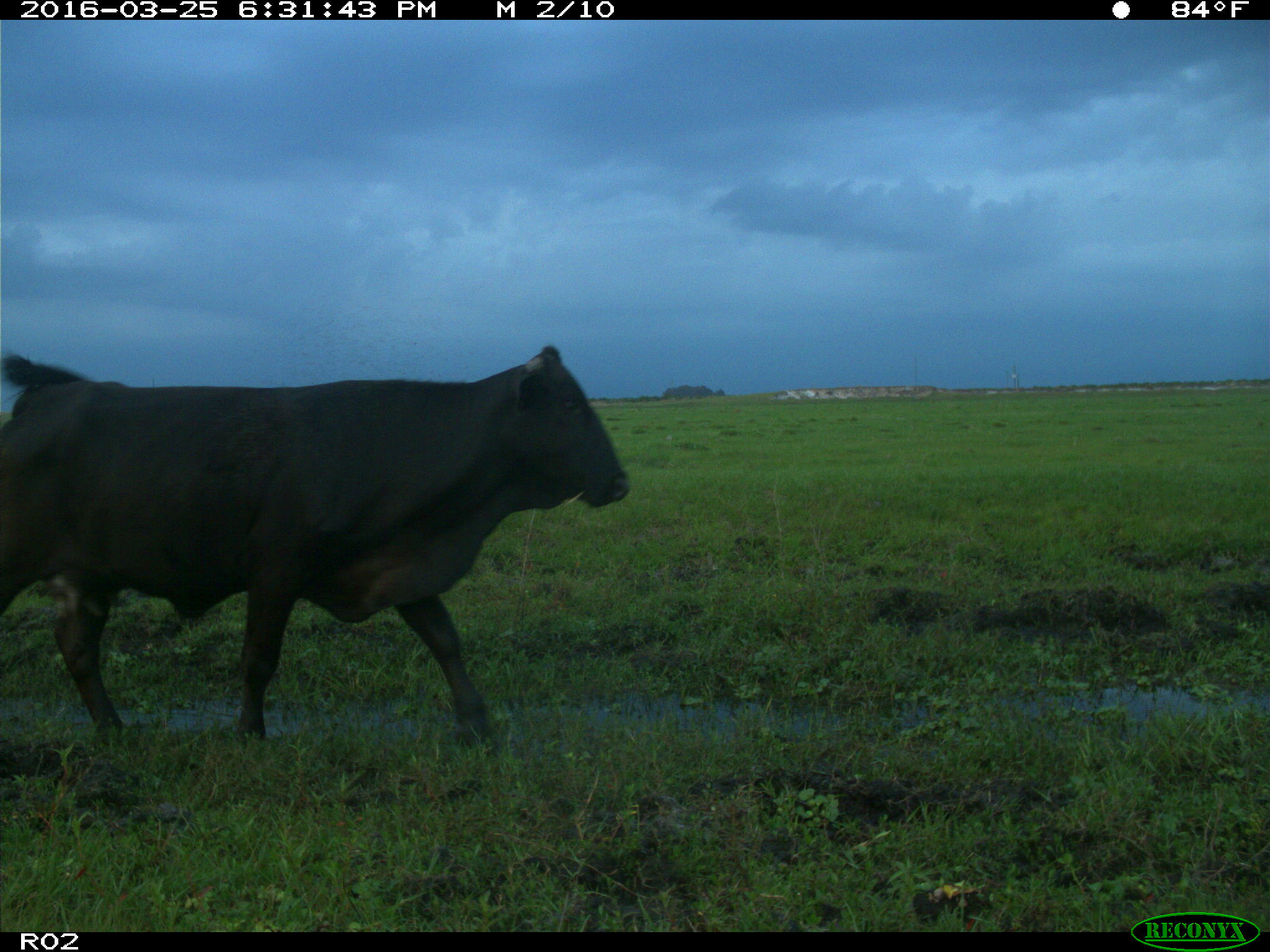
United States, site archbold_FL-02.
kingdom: Animalia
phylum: Chordata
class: Mammalia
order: Artiodactyla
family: Bovidae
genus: Bos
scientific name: Bos taurus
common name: domestic cow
Bos taurus (domestic cow).